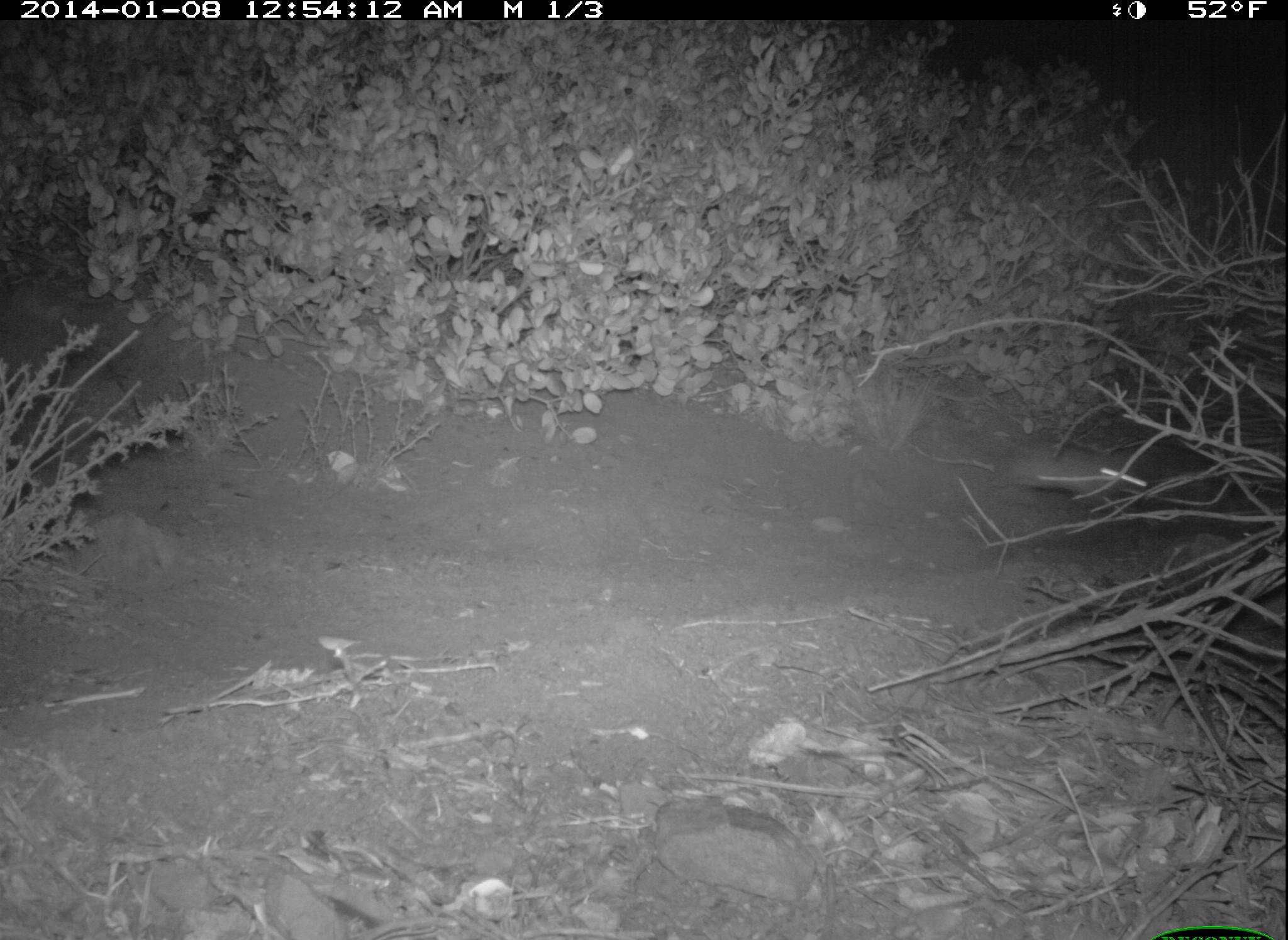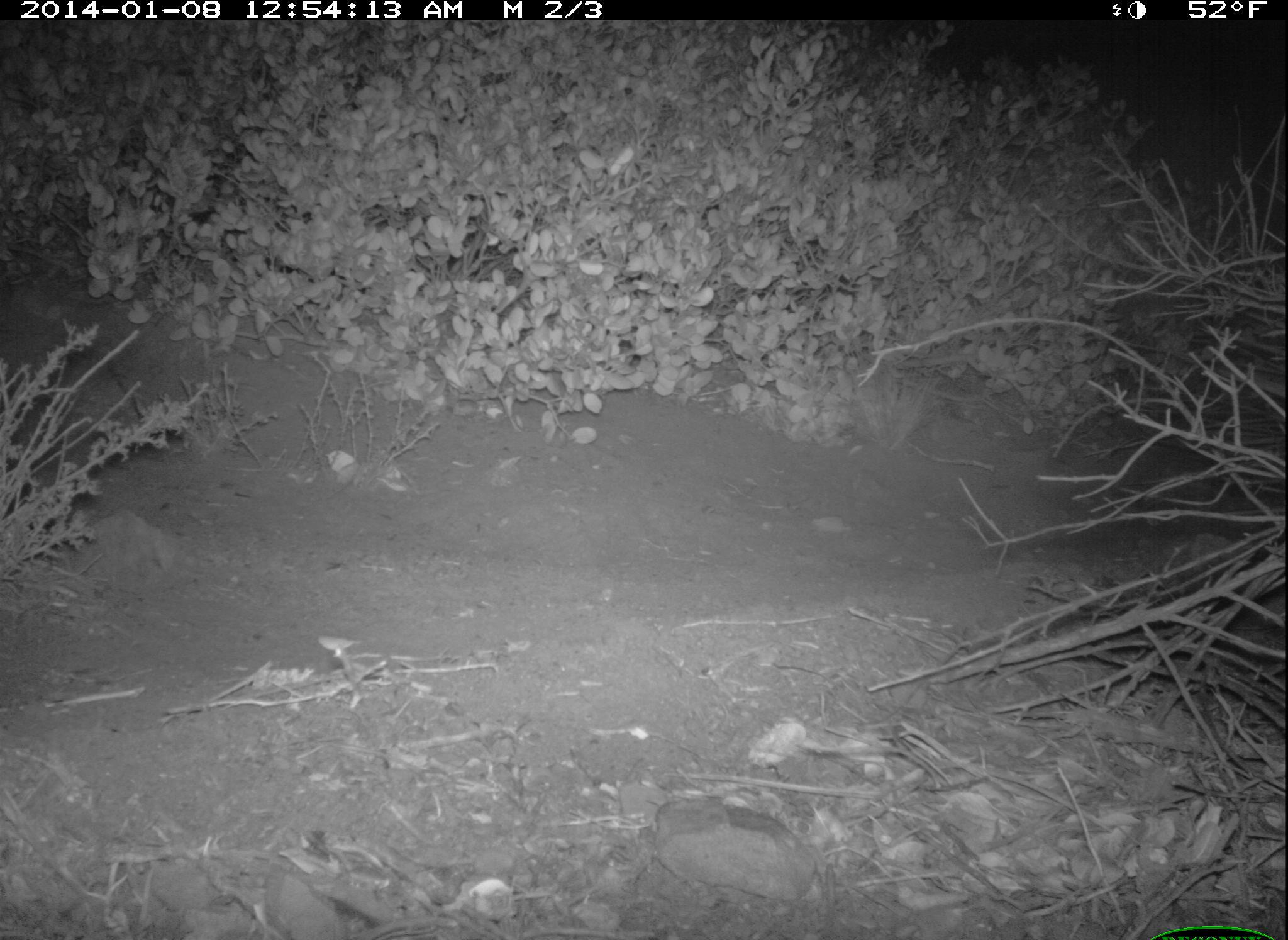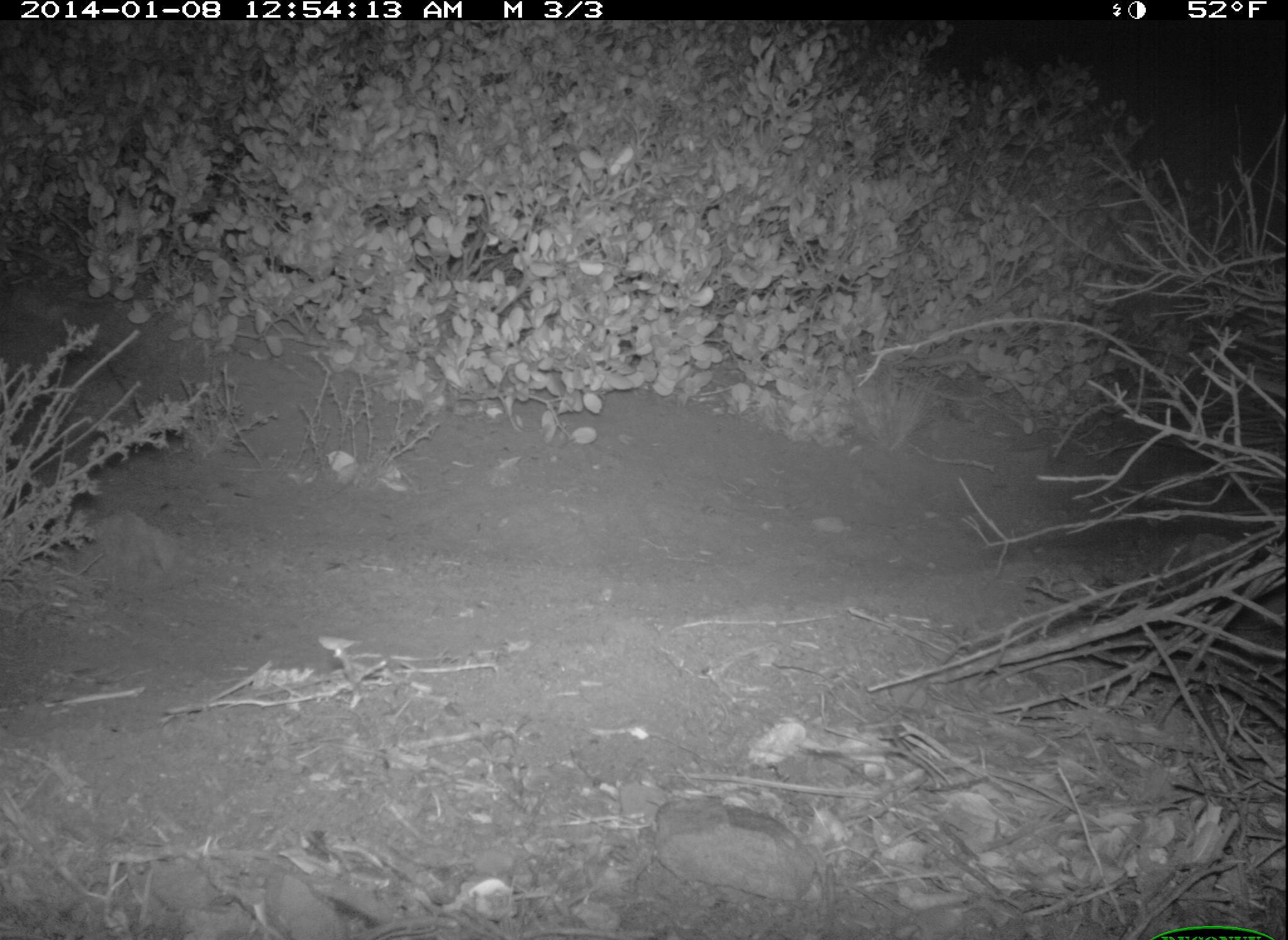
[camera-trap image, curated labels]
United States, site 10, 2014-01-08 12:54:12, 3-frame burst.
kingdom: Animalia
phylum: Chordata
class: Mammalia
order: Rodentia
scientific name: Rodentia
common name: rodent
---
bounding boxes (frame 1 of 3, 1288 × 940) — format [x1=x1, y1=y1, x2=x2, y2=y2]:
rodent: [x1=905, y1=427, x2=1148, y2=512]